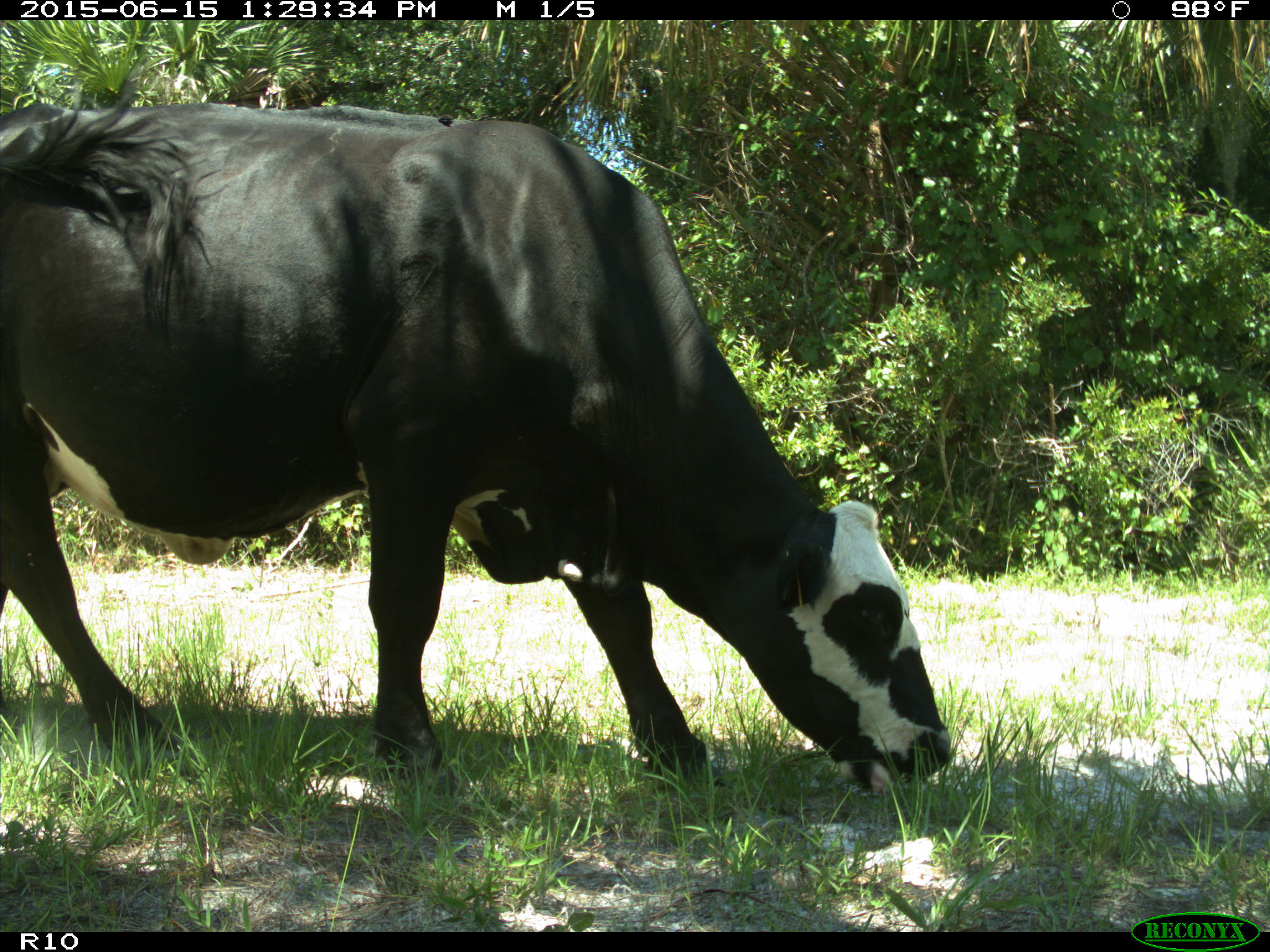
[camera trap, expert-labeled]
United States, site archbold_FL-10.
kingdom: Animalia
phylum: Chordata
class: Mammalia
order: Artiodactyla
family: Bovidae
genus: Bos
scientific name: Bos taurus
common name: domestic cow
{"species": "Bos taurus (domestic cow)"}